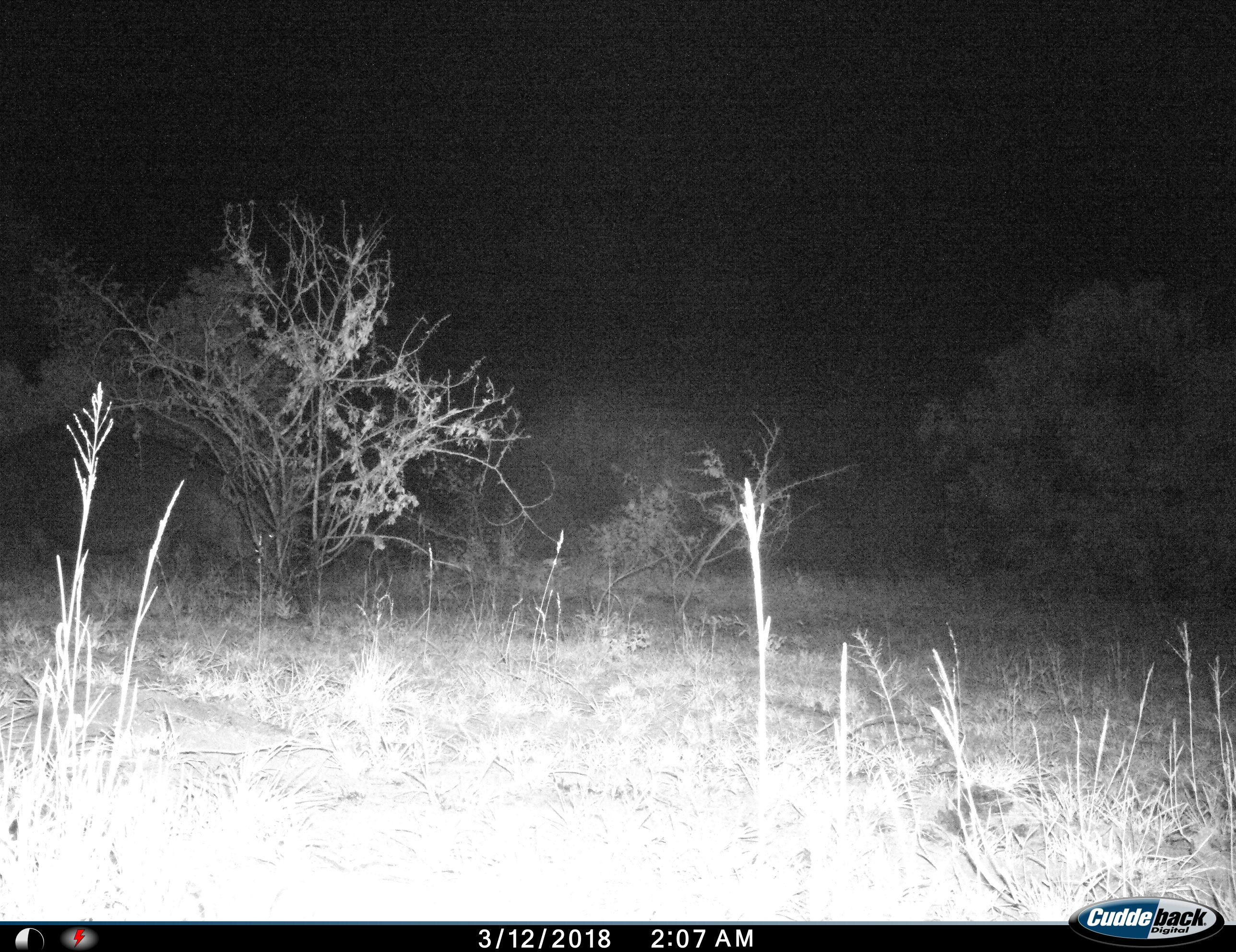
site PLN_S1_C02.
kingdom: Animalia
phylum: Chordata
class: Mammalia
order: Artiodactyla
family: Hippopotamidae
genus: Hippopotamus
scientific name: Hippopotamus amphibius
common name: hippopotamus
Hippopotamus (Hippopotamus amphibius), count 1. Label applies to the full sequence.